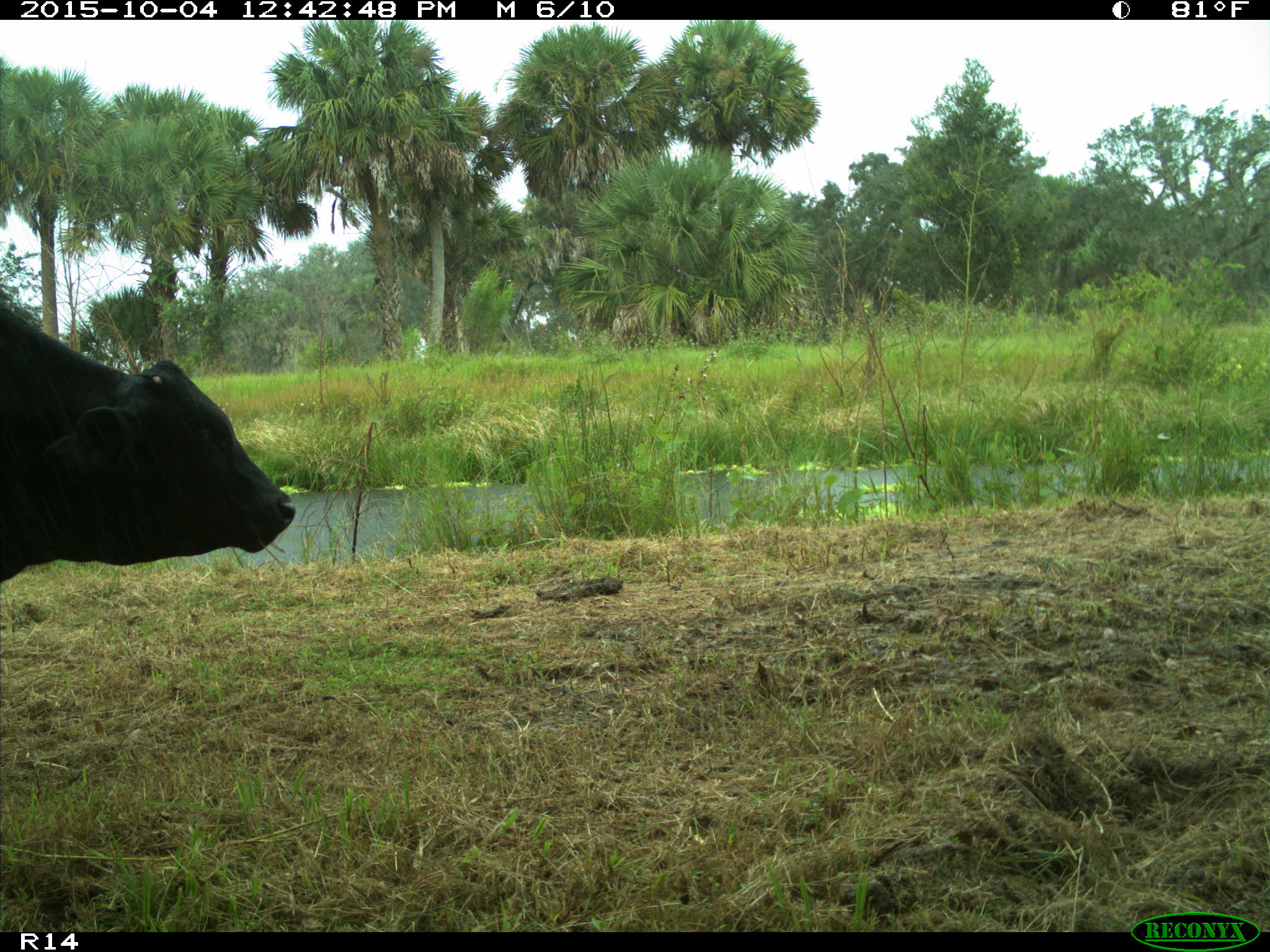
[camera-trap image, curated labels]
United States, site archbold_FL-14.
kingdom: Animalia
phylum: Chordata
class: Mammalia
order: Artiodactyla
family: Bovidae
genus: Bos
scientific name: Bos taurus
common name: domestic cow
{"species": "Bos taurus (domestic cow)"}